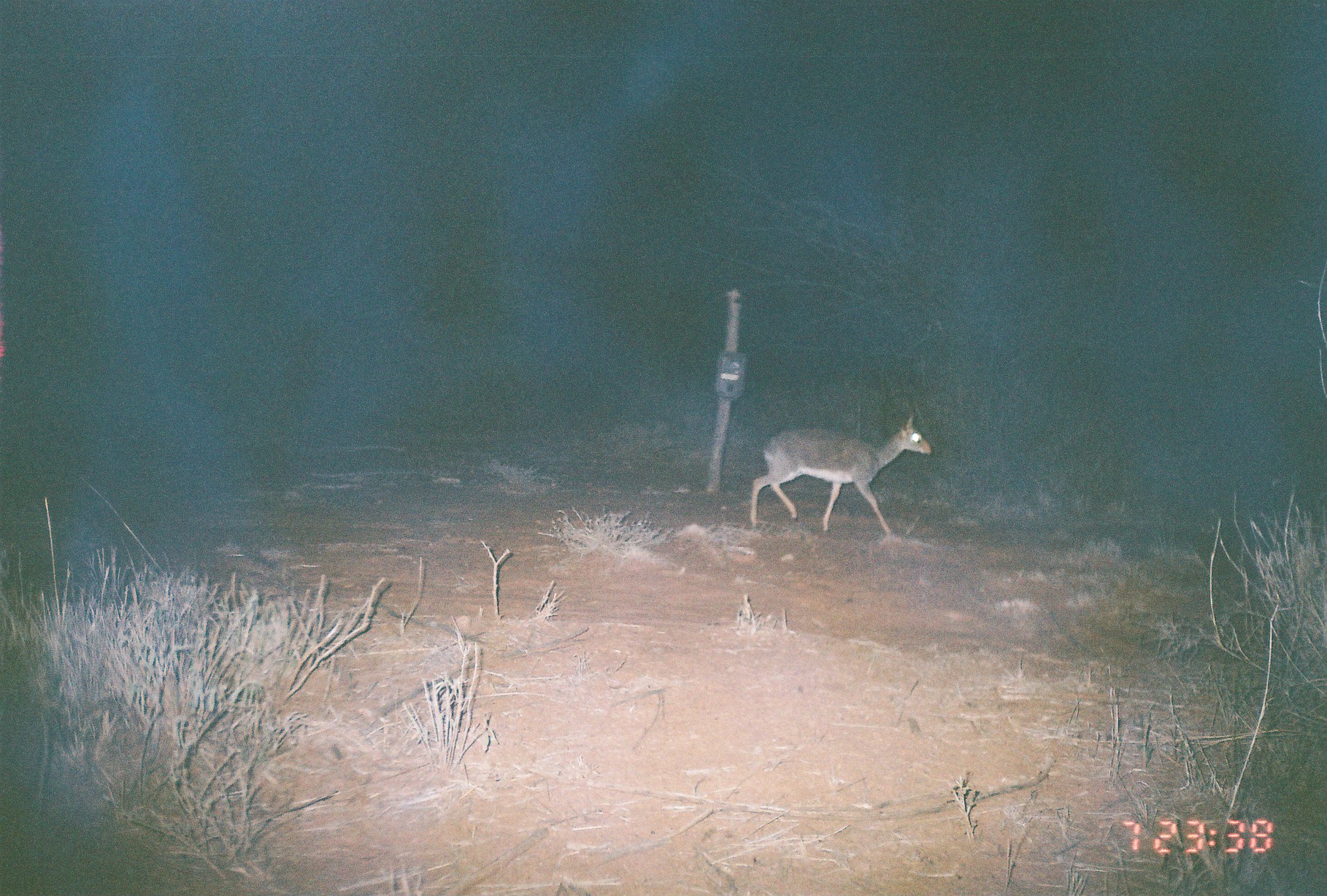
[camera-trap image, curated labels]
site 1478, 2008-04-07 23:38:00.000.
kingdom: Animalia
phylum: Chordata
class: Mammalia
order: Artiodactyla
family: Bovidae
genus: Madoqua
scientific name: Madoqua guentheri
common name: günther's dik-dik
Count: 1.